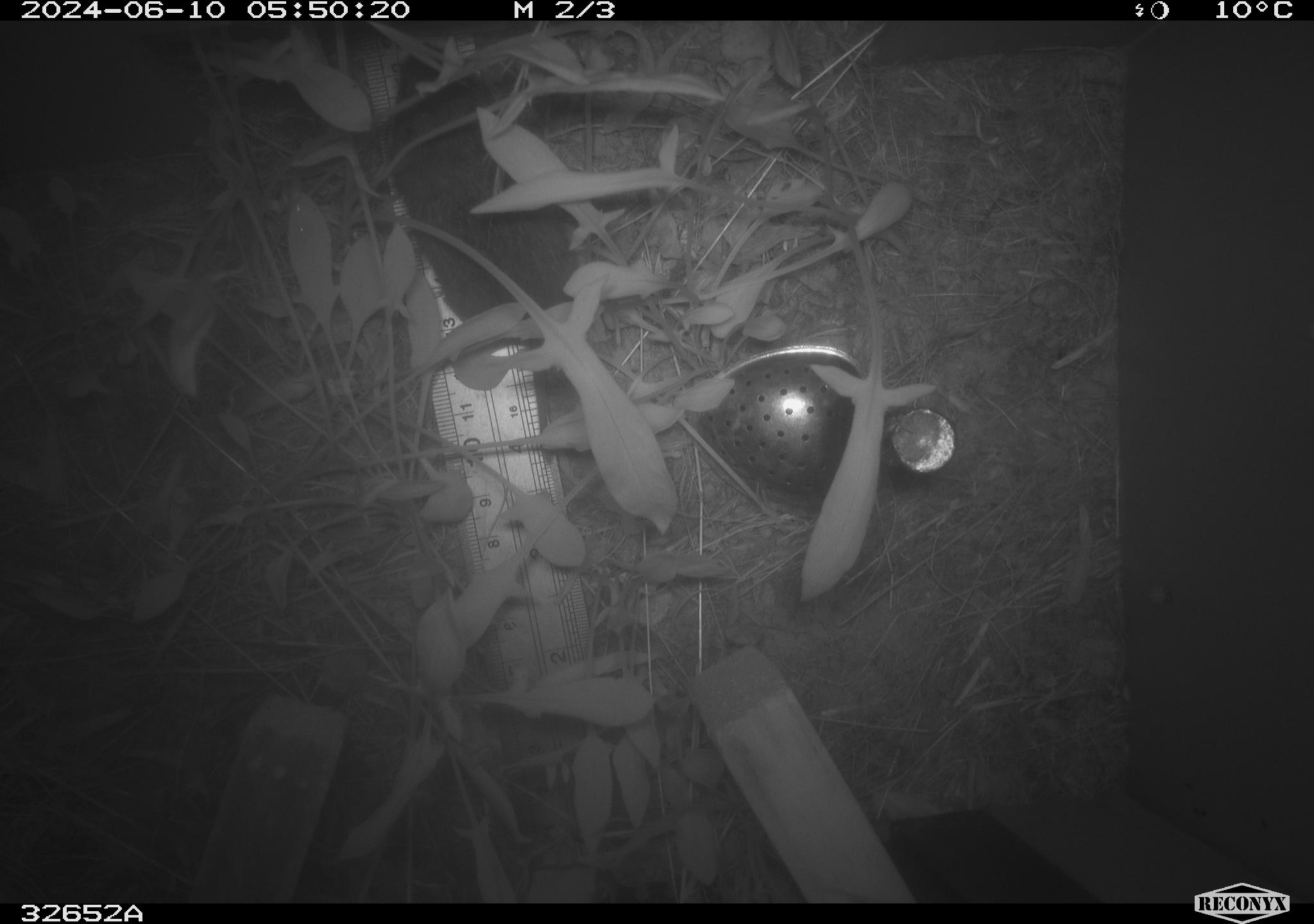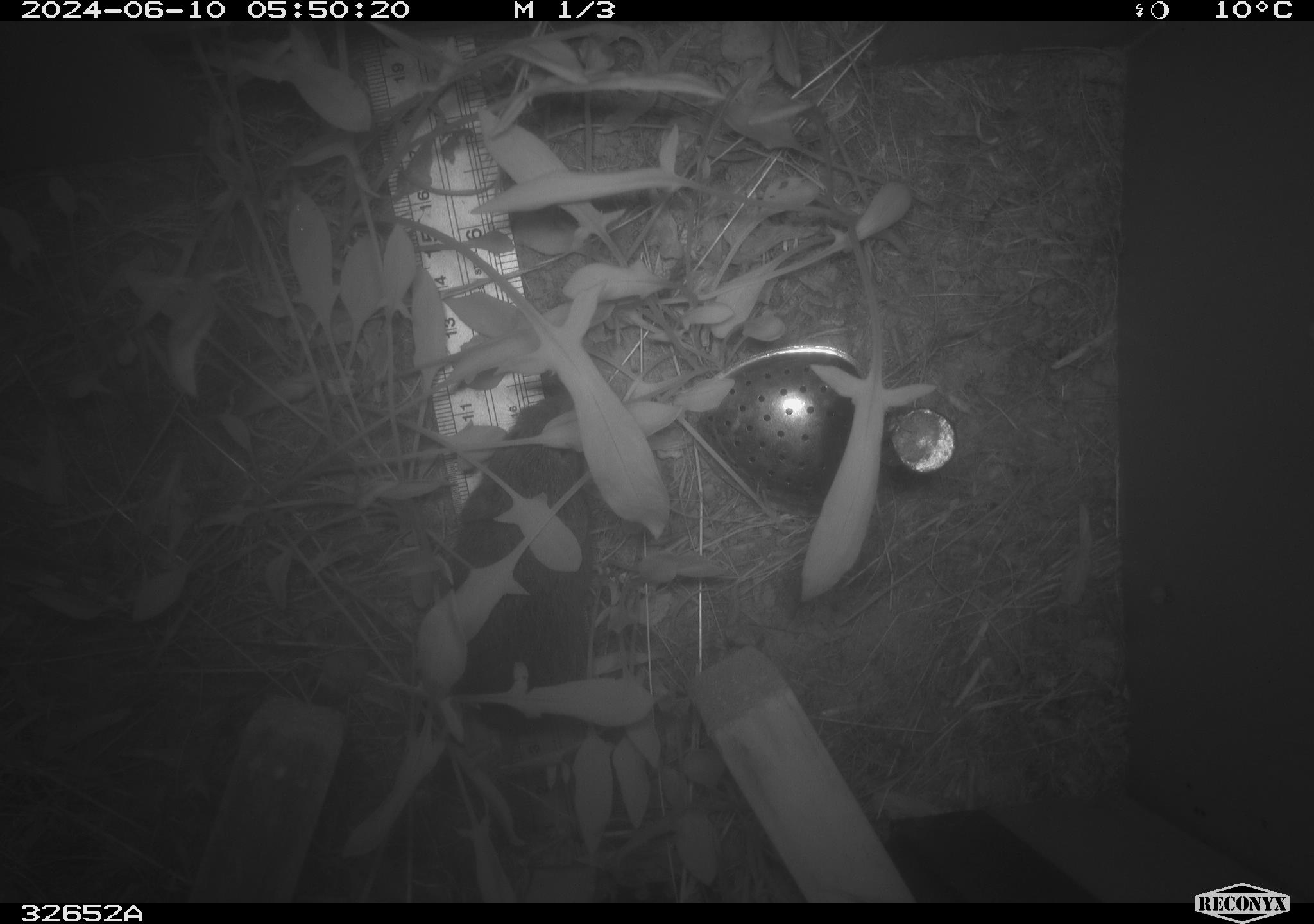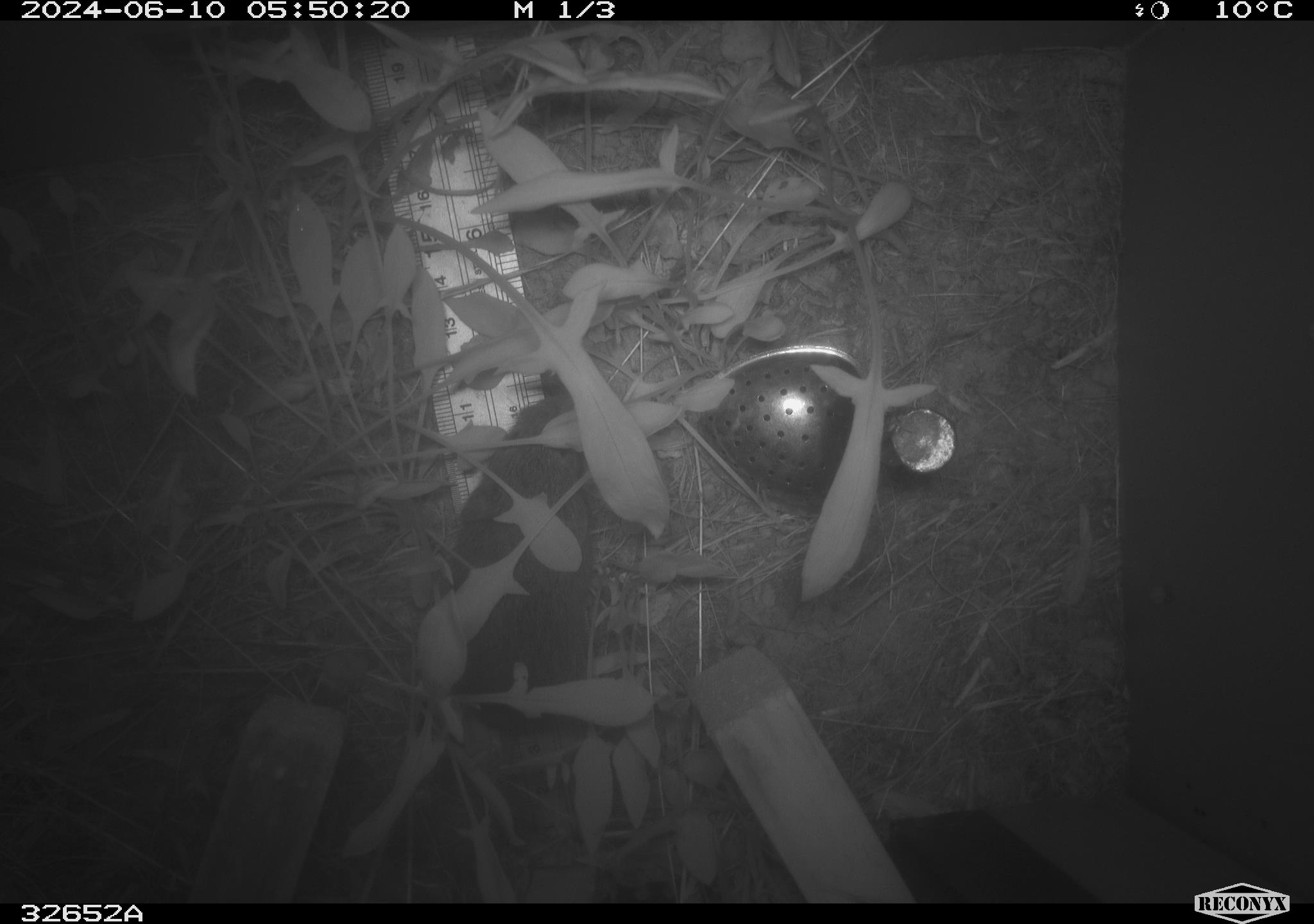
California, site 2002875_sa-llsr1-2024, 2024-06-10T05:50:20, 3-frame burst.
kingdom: Animalia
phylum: Chordata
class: Mammalia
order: Rodentia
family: Cricetidae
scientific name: Arvicolinae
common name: voles, lemmings, and muskrats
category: arvicolinae subfamily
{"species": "arvicolinae subfamily (voles, lemmings, and muskrats) (Arvicolinae)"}